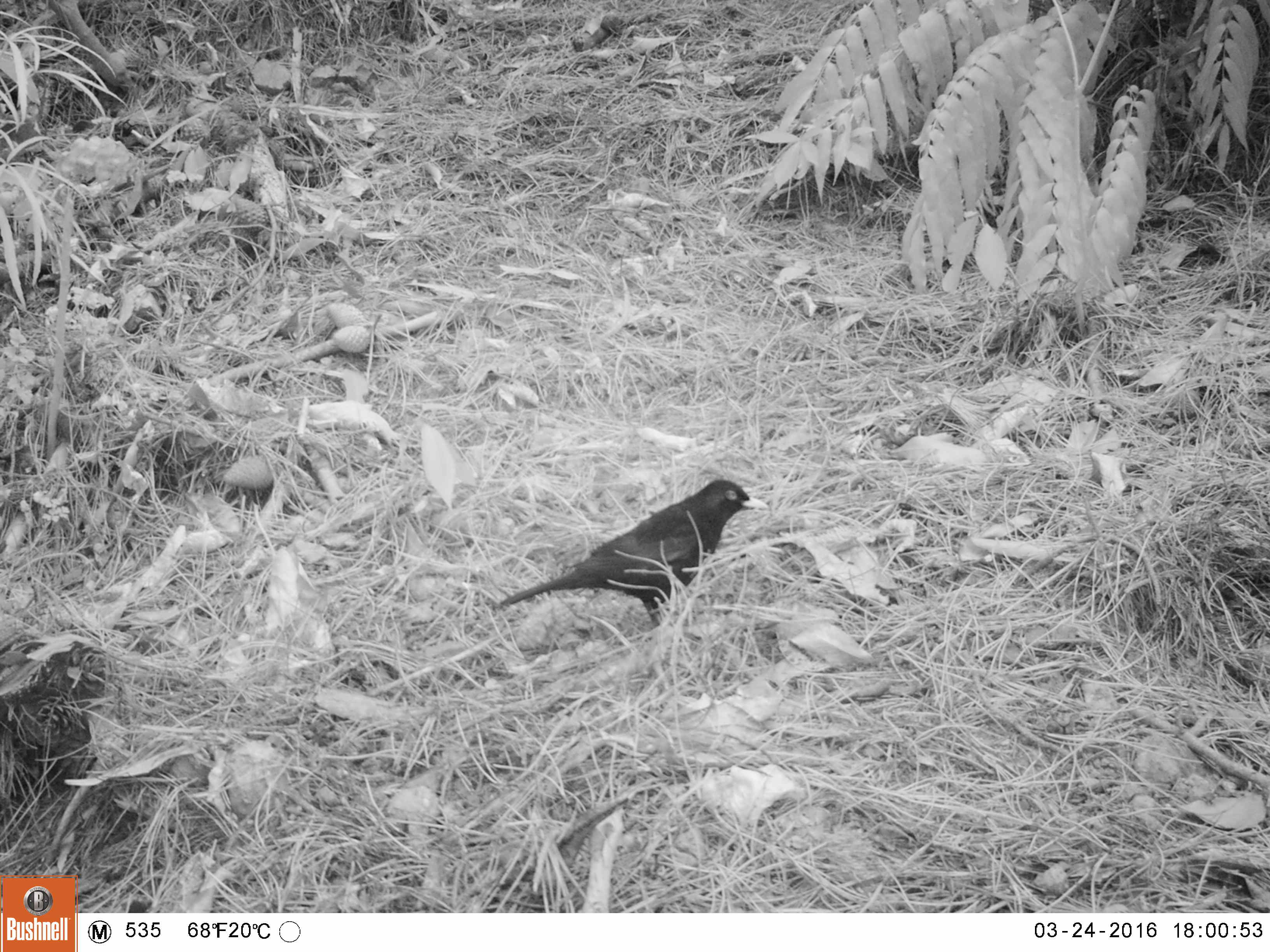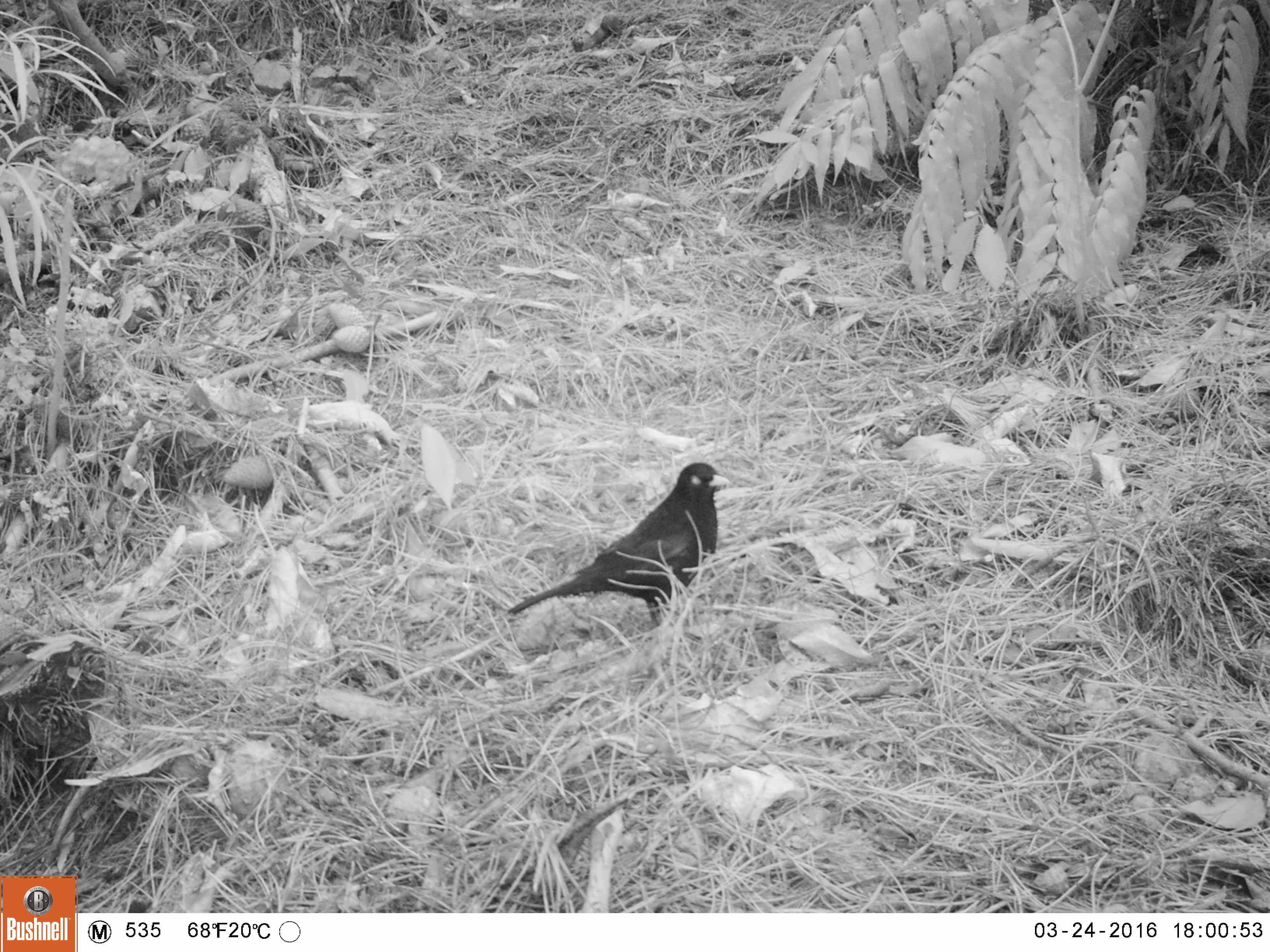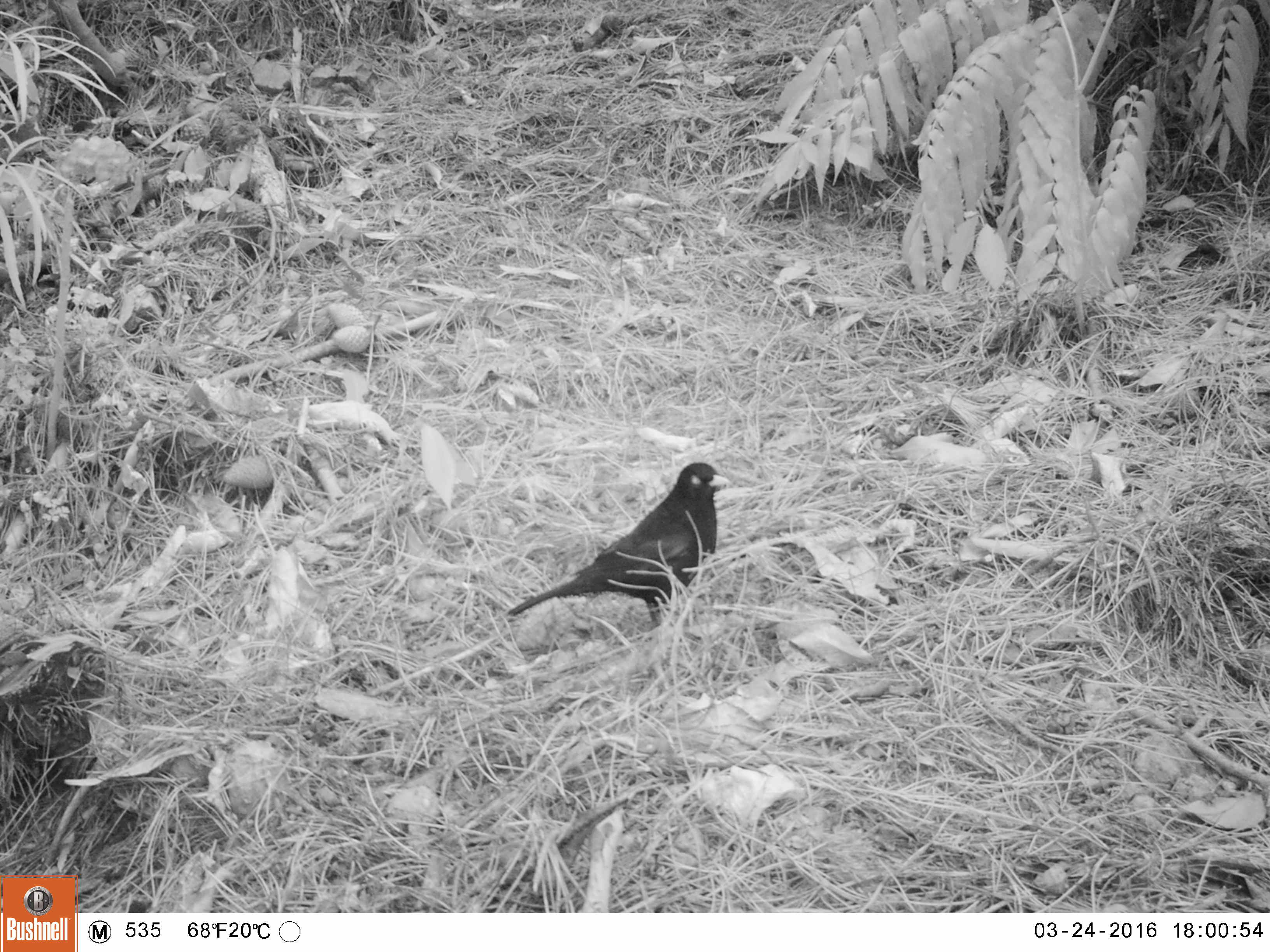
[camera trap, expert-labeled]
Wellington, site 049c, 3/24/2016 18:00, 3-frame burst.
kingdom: Animalia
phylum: Chordata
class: Aves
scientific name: Aves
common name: bird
Bird (Aves).